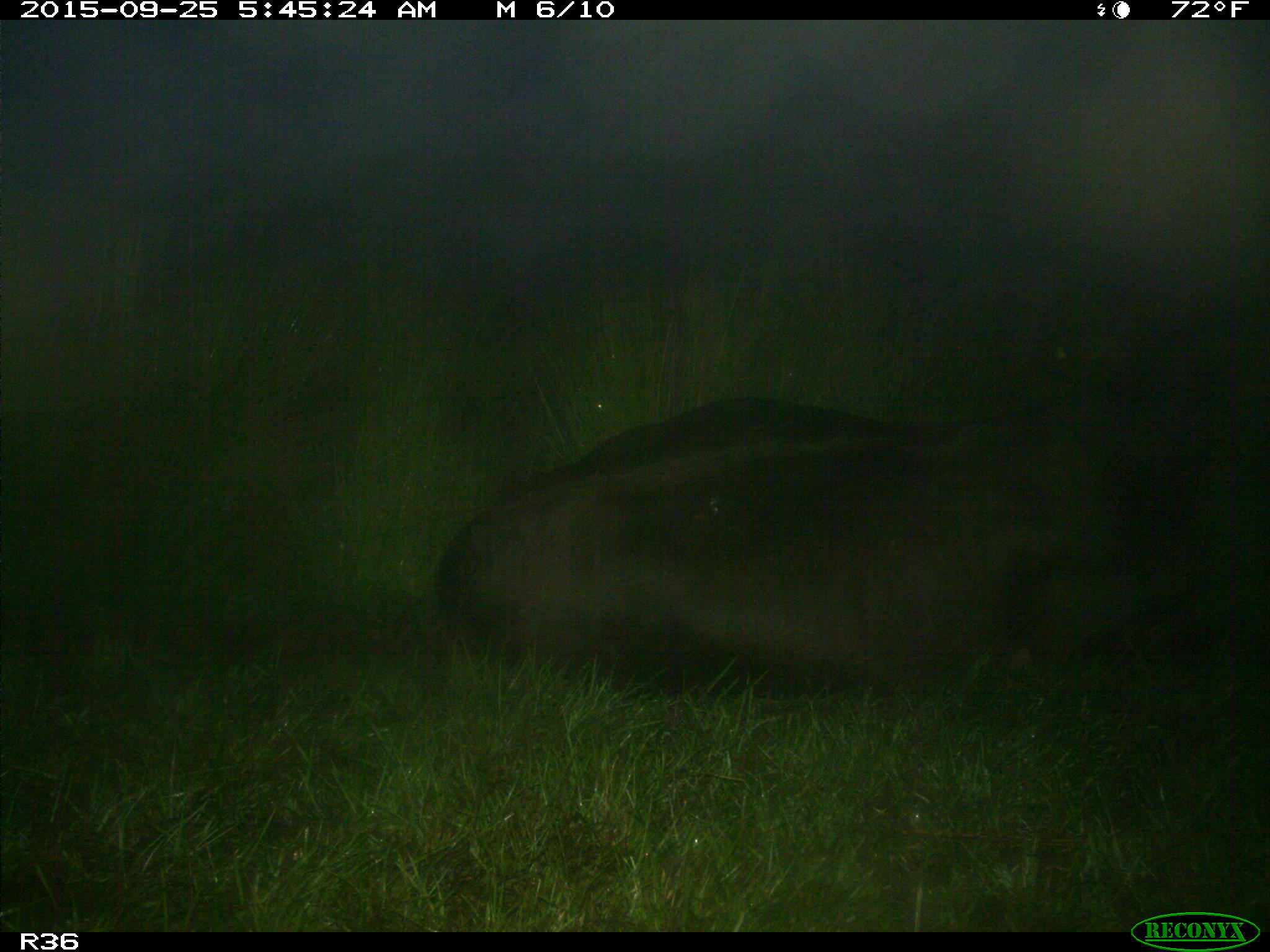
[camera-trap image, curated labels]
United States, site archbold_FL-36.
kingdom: Animalia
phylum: Chordata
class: Mammalia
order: Artiodactyla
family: Bovidae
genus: Bos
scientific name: Bos taurus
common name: domestic cow